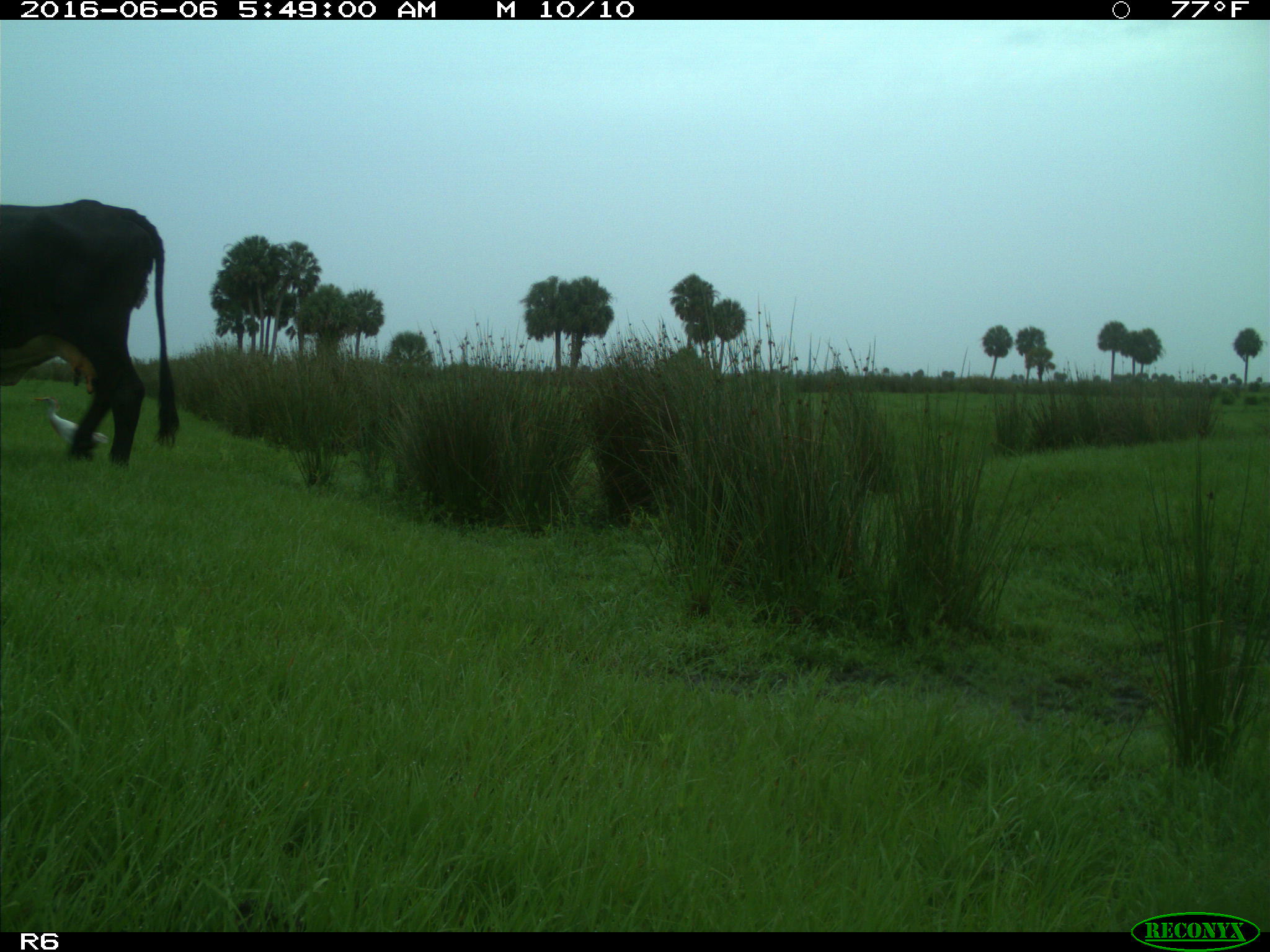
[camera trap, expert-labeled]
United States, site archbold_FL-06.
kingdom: Animalia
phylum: Chordata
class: Mammalia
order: Artiodactyla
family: Bovidae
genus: Bos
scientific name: Bos taurus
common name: domestic cow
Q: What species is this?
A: Bos taurus (domestic cow).